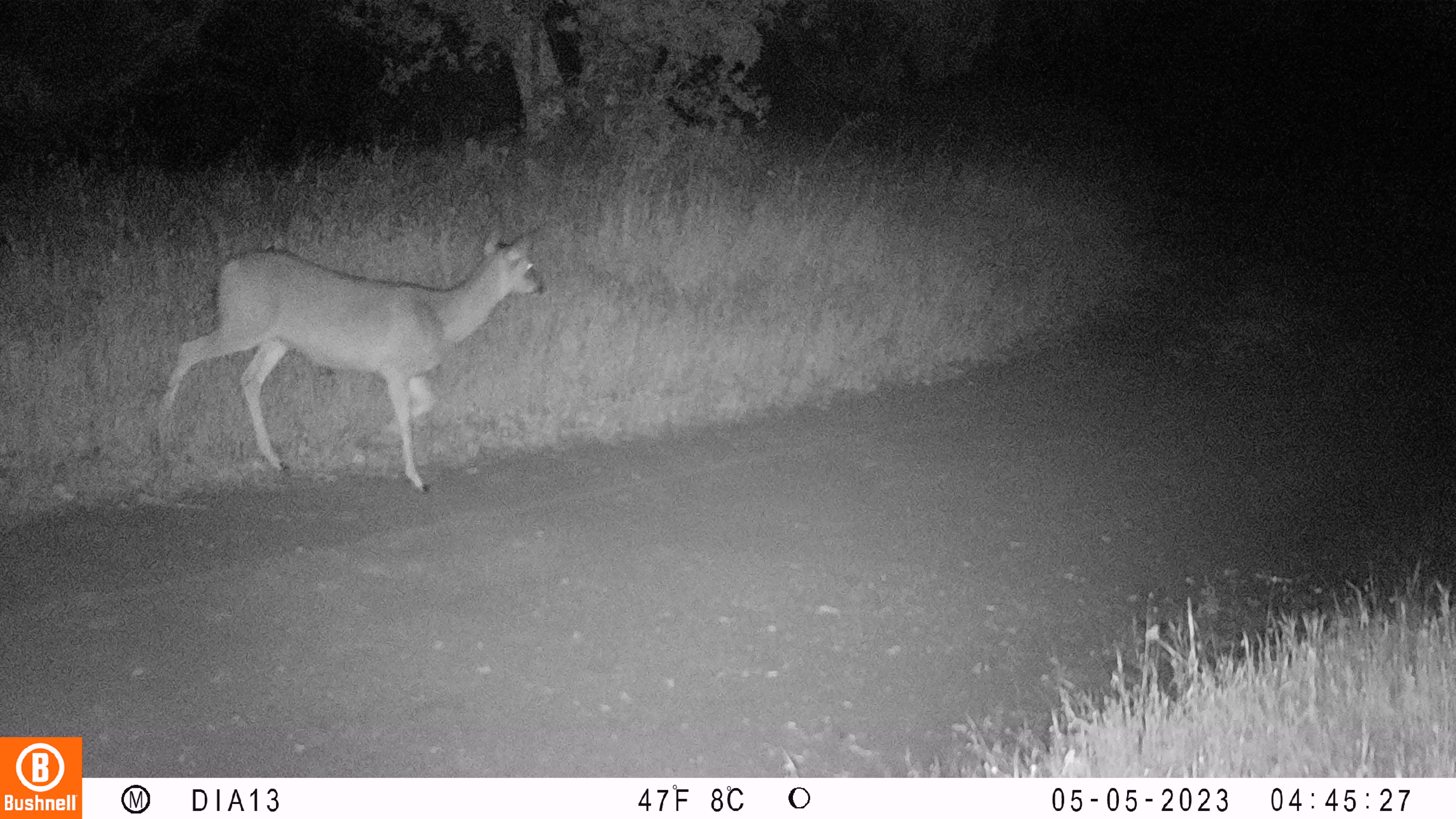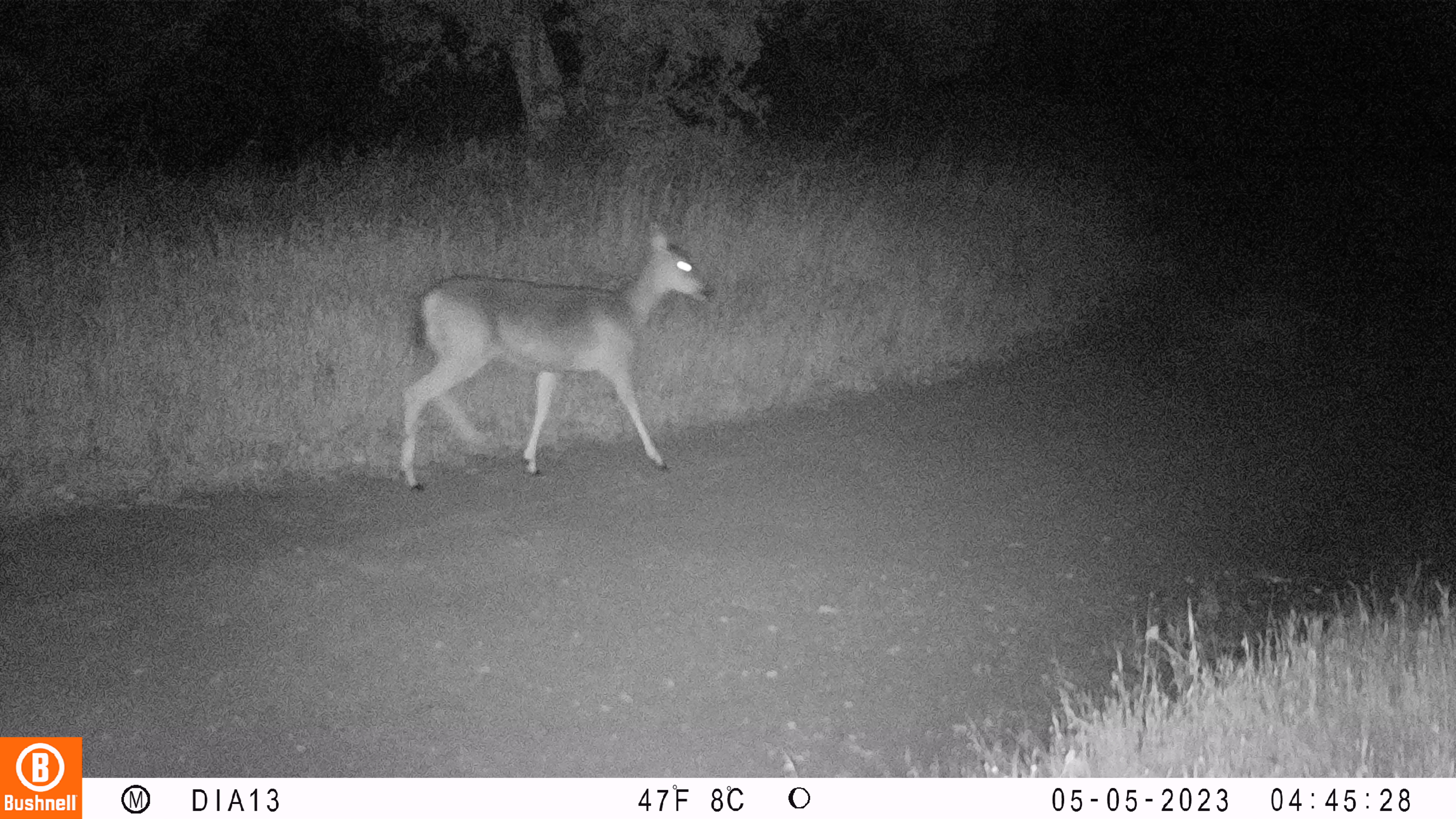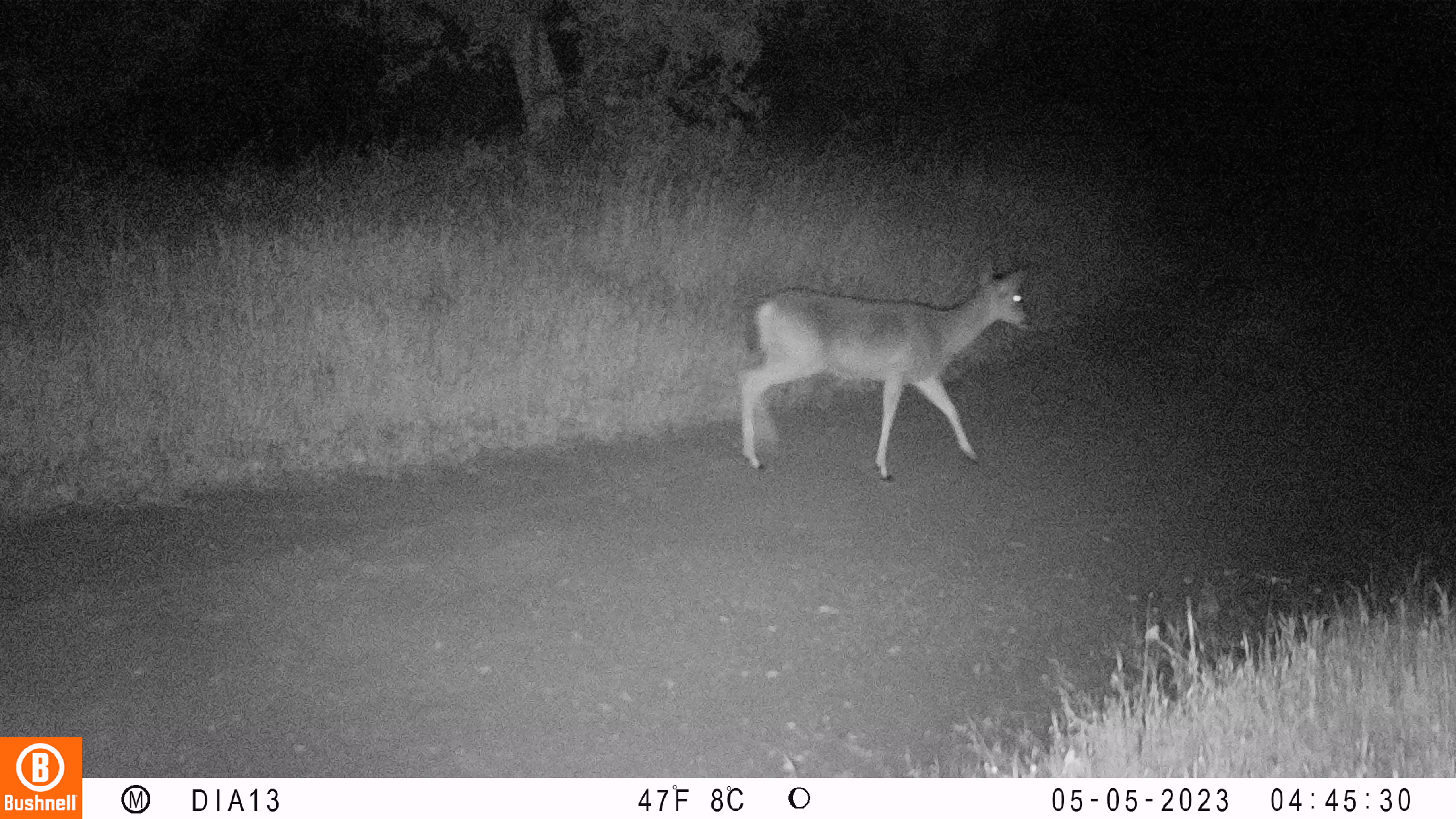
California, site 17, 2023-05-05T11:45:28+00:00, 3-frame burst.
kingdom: Animalia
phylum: Chordata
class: Mammalia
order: Artiodactyla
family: Cervidae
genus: Odocoileus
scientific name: Odocoileus hemionus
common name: mule deer